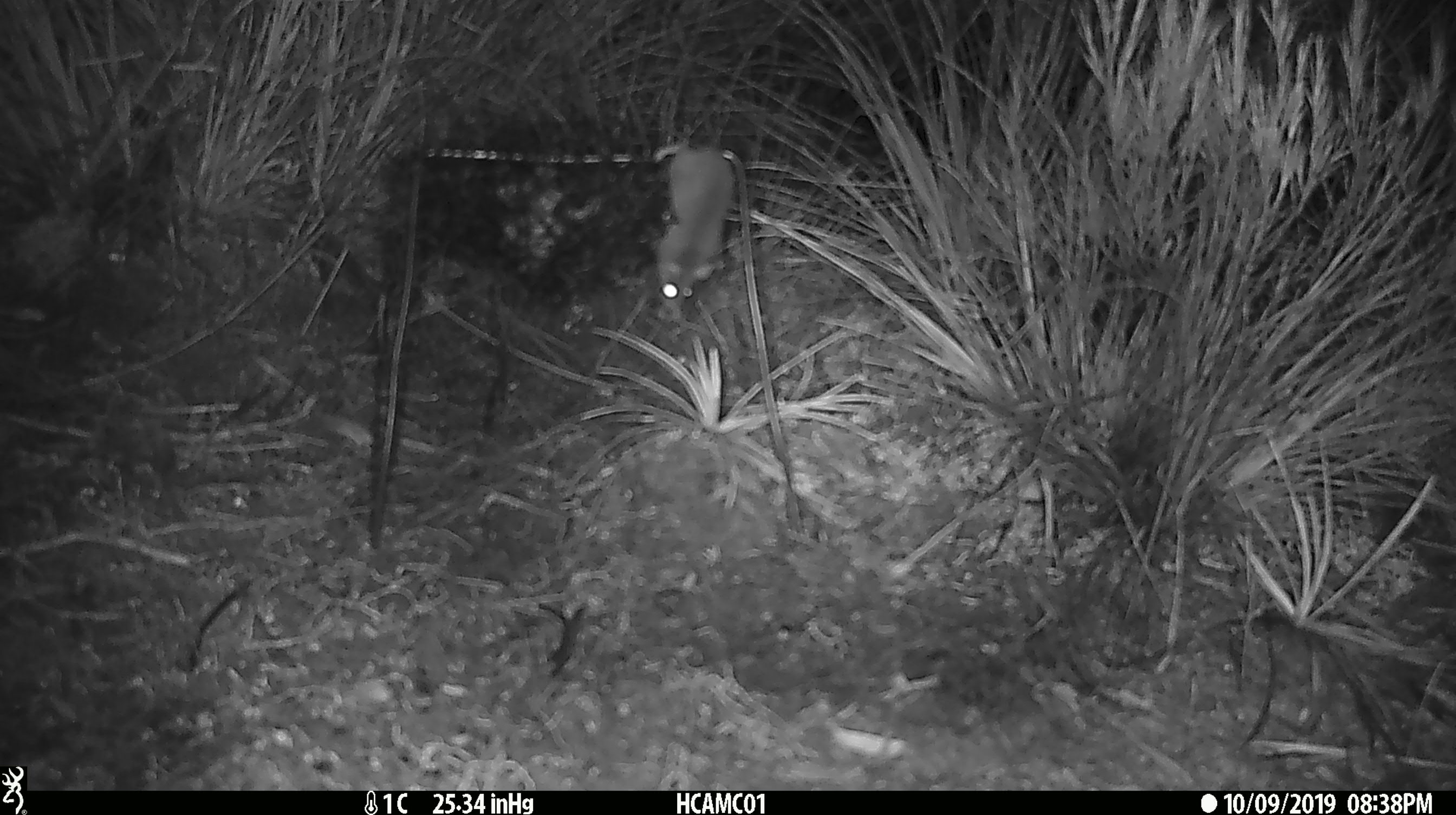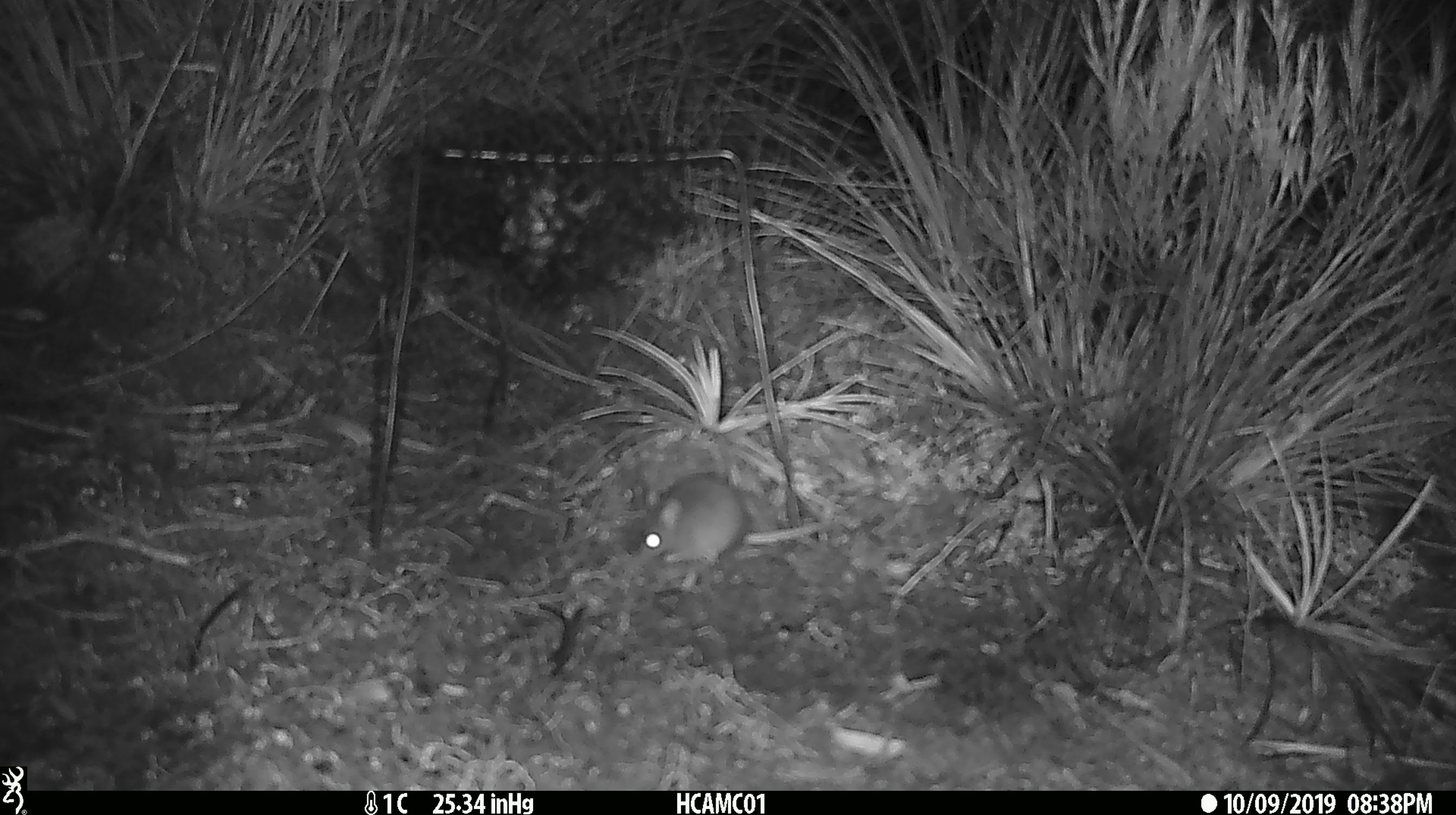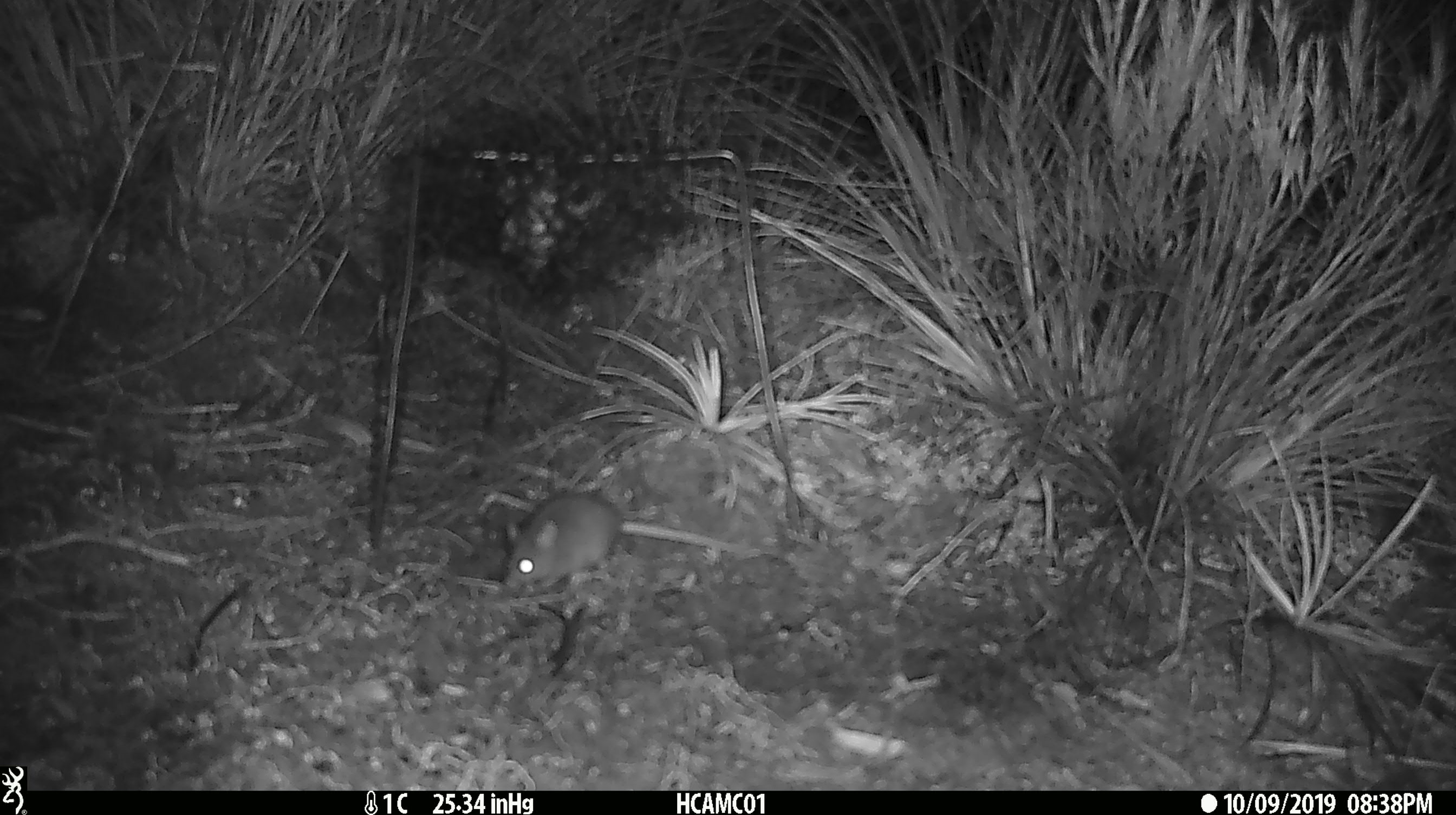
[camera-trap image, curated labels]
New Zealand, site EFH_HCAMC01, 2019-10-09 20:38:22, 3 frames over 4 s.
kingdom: Animalia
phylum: Chordata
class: Mammalia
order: Rodentia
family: Muridae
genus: Mus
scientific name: Mus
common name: mouse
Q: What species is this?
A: Mouse (Mus).